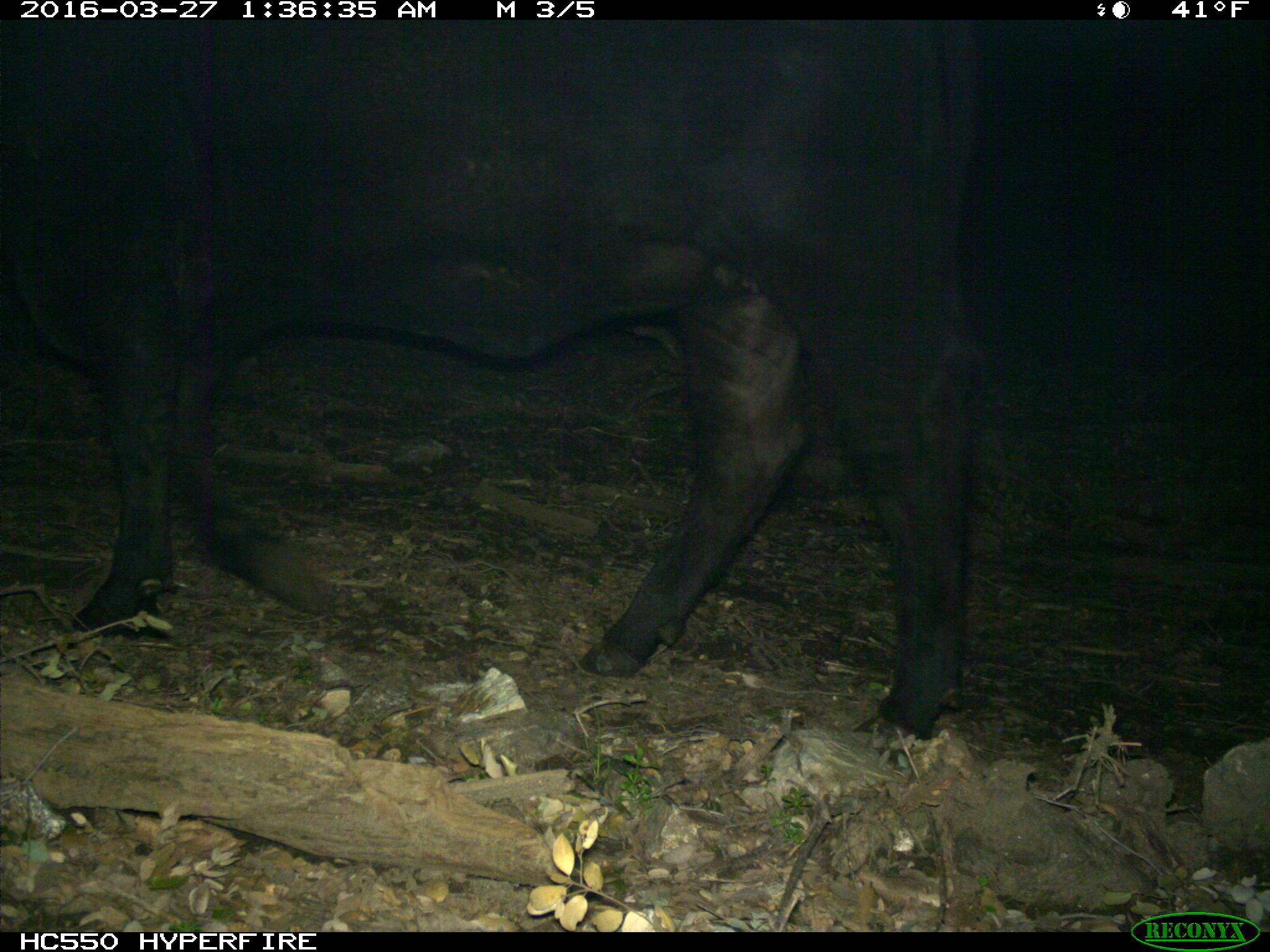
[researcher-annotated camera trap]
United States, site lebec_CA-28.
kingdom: Animalia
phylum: Chordata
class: Mammalia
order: Artiodactyla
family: Bovidae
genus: Bos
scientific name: Bos taurus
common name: domestic cow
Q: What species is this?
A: Bos taurus (domestic cow).